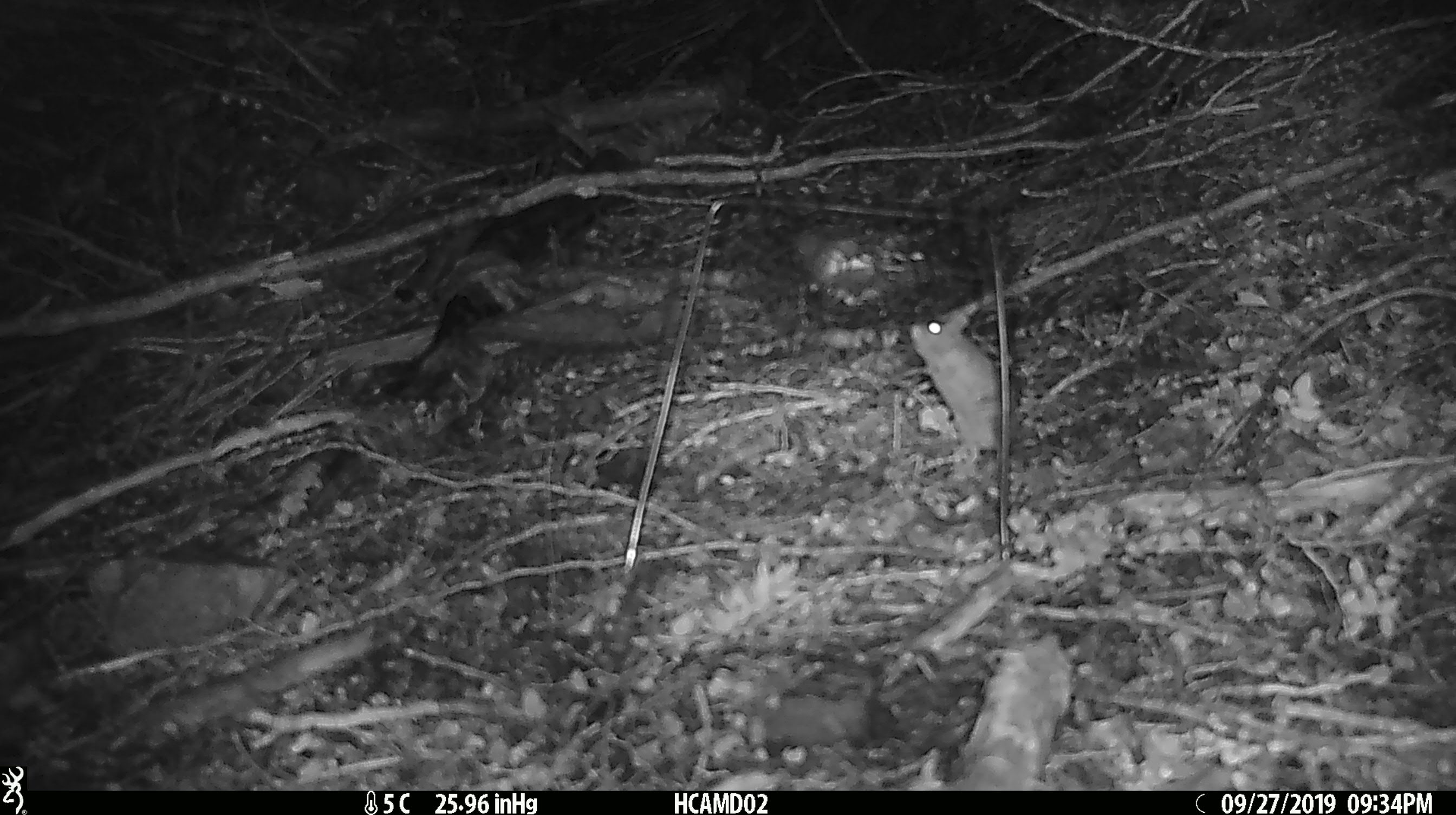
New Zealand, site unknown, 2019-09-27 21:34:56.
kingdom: Animalia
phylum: Chordata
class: Mammalia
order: Rodentia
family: Muridae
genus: Mus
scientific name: Mus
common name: mouse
Mouse (Mus).